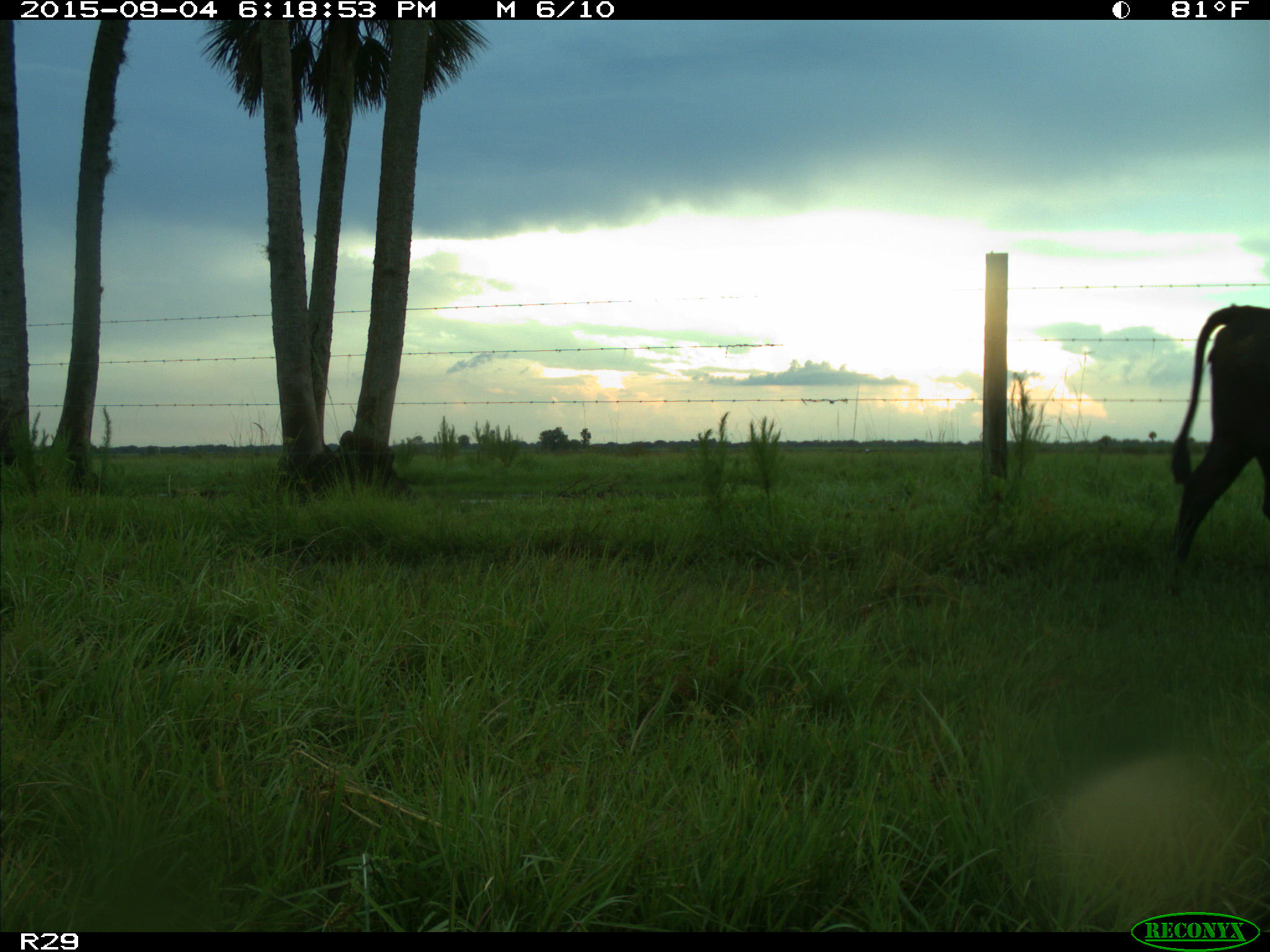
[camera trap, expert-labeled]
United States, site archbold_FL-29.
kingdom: Animalia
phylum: Chordata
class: Mammalia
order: Artiodactyla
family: Bovidae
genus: Bos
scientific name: Bos taurus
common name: domestic cow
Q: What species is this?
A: Bos taurus (domestic cow).